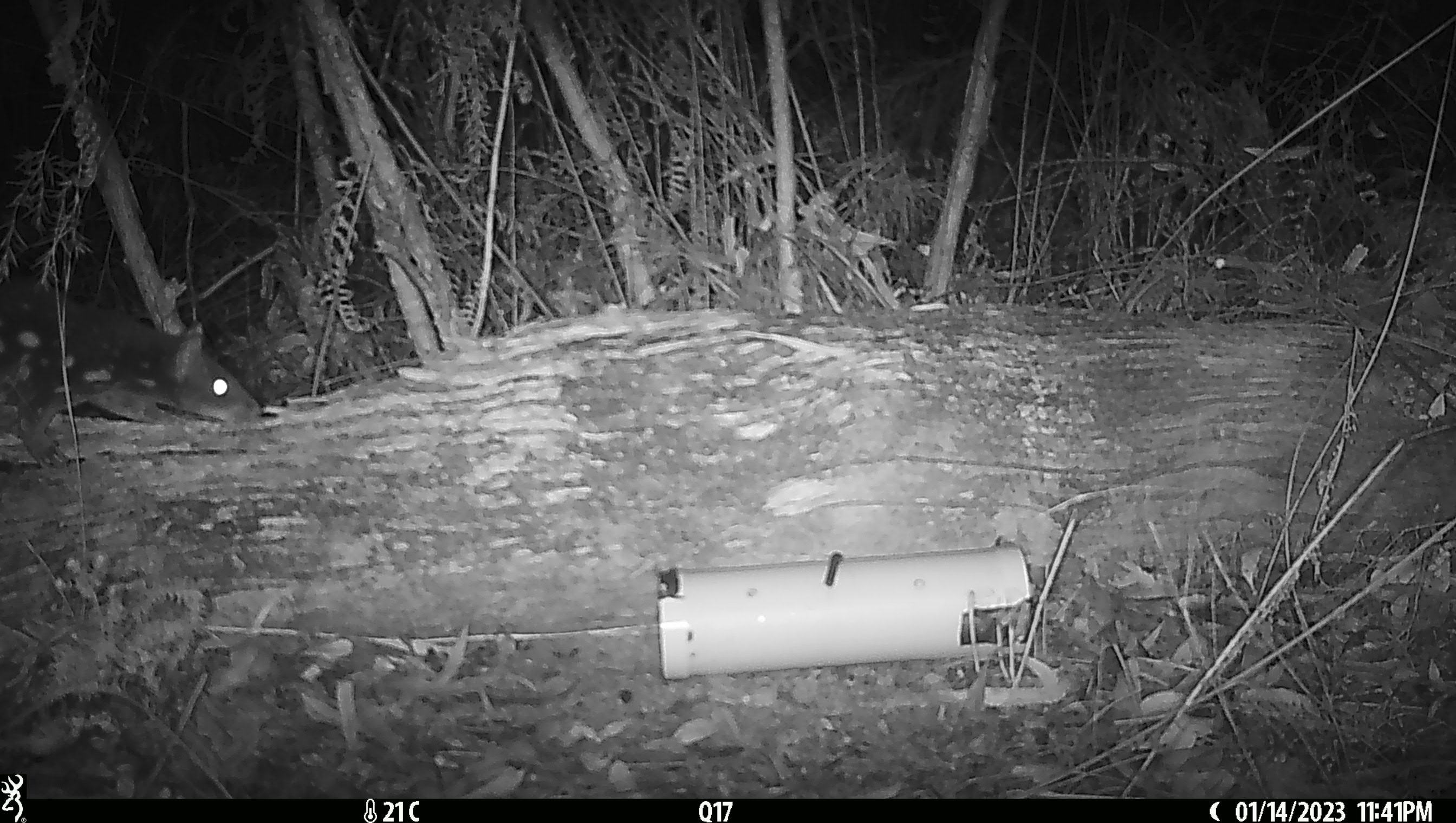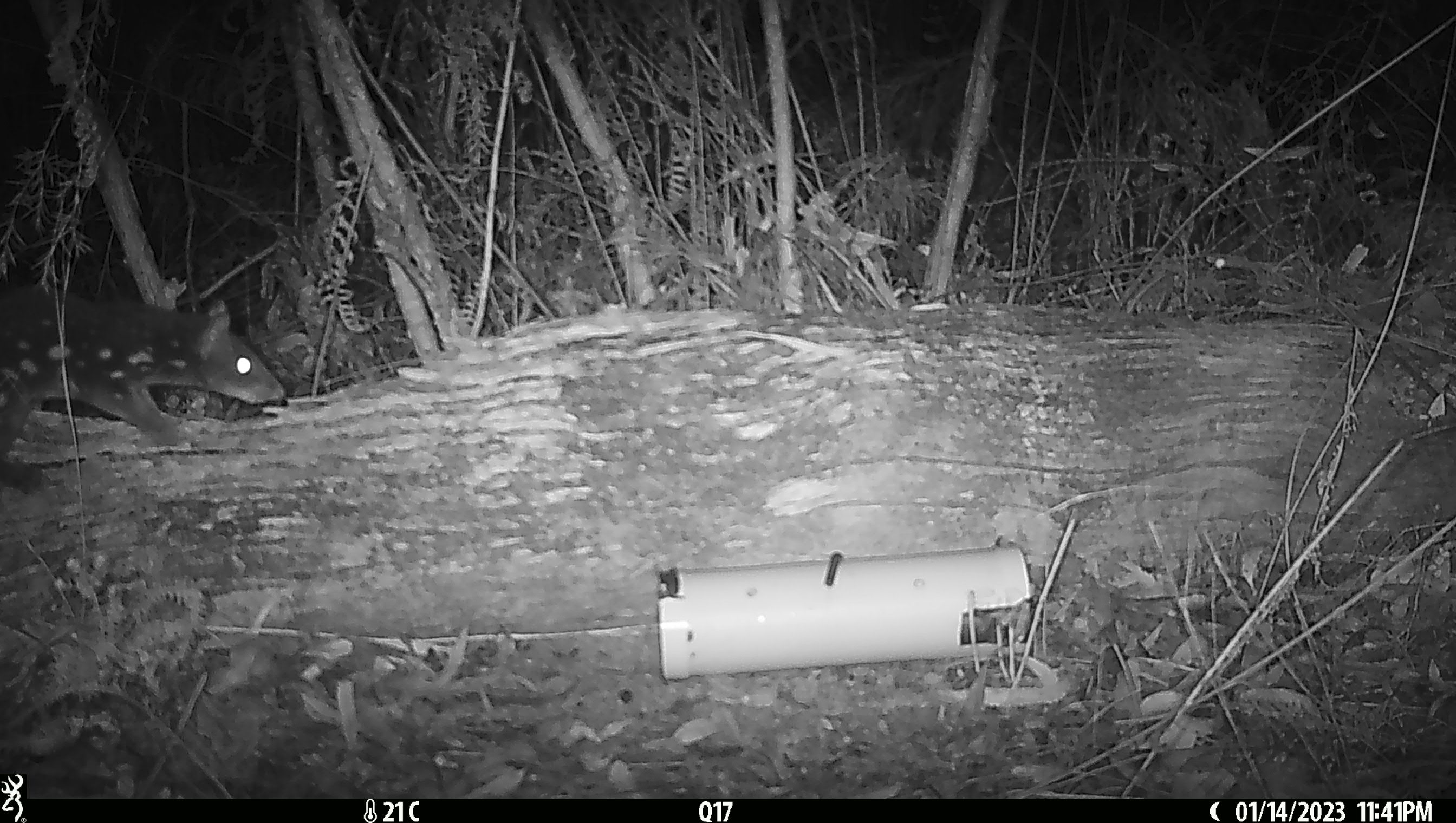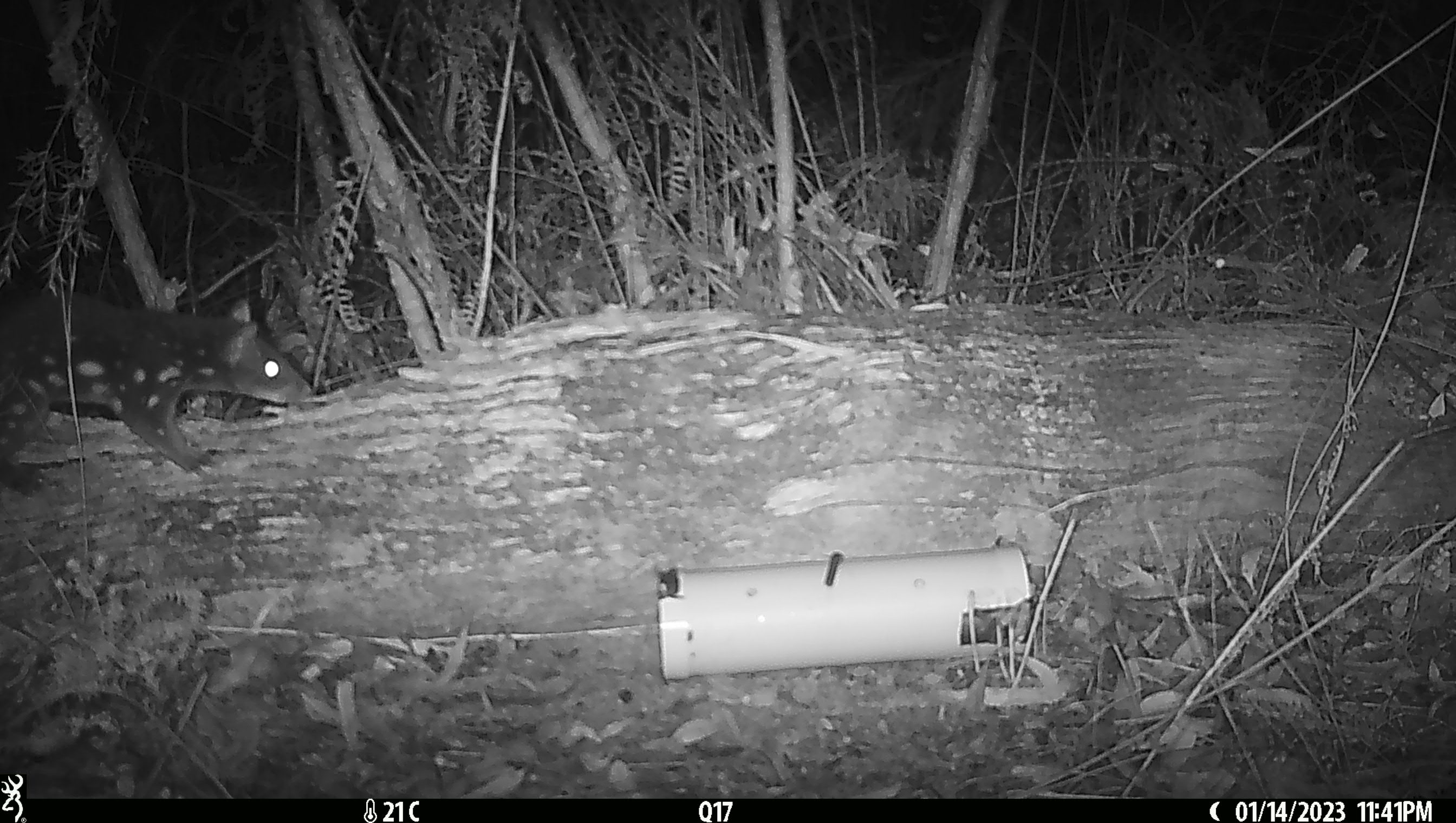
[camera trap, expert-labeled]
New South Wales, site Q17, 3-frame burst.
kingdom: Animalia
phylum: Chordata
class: Mammalia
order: Dasyuromorphia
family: Dasyuridae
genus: Dasyurus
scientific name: Dasyurus maculatus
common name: spotted-tailed quoll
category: quoll